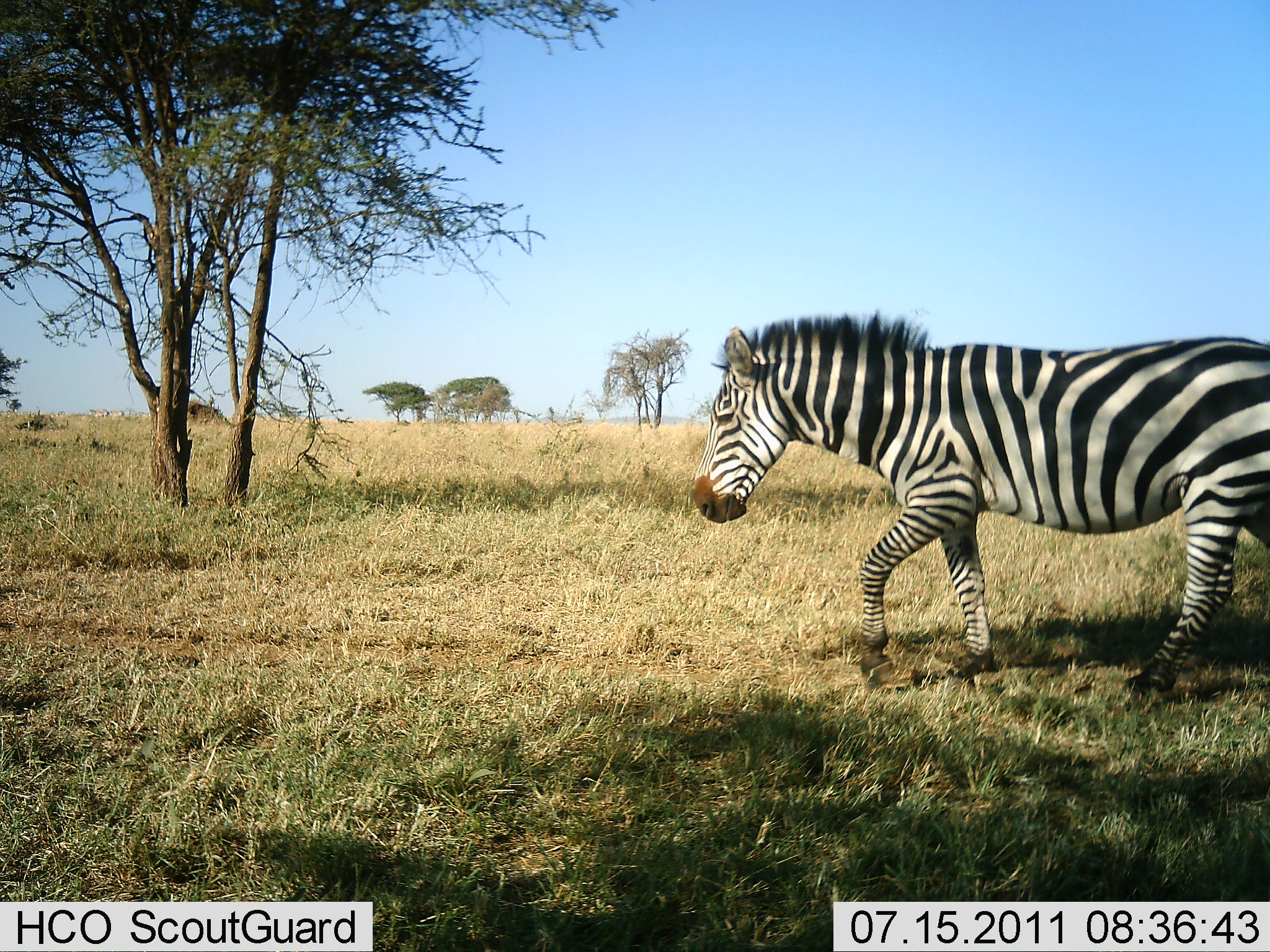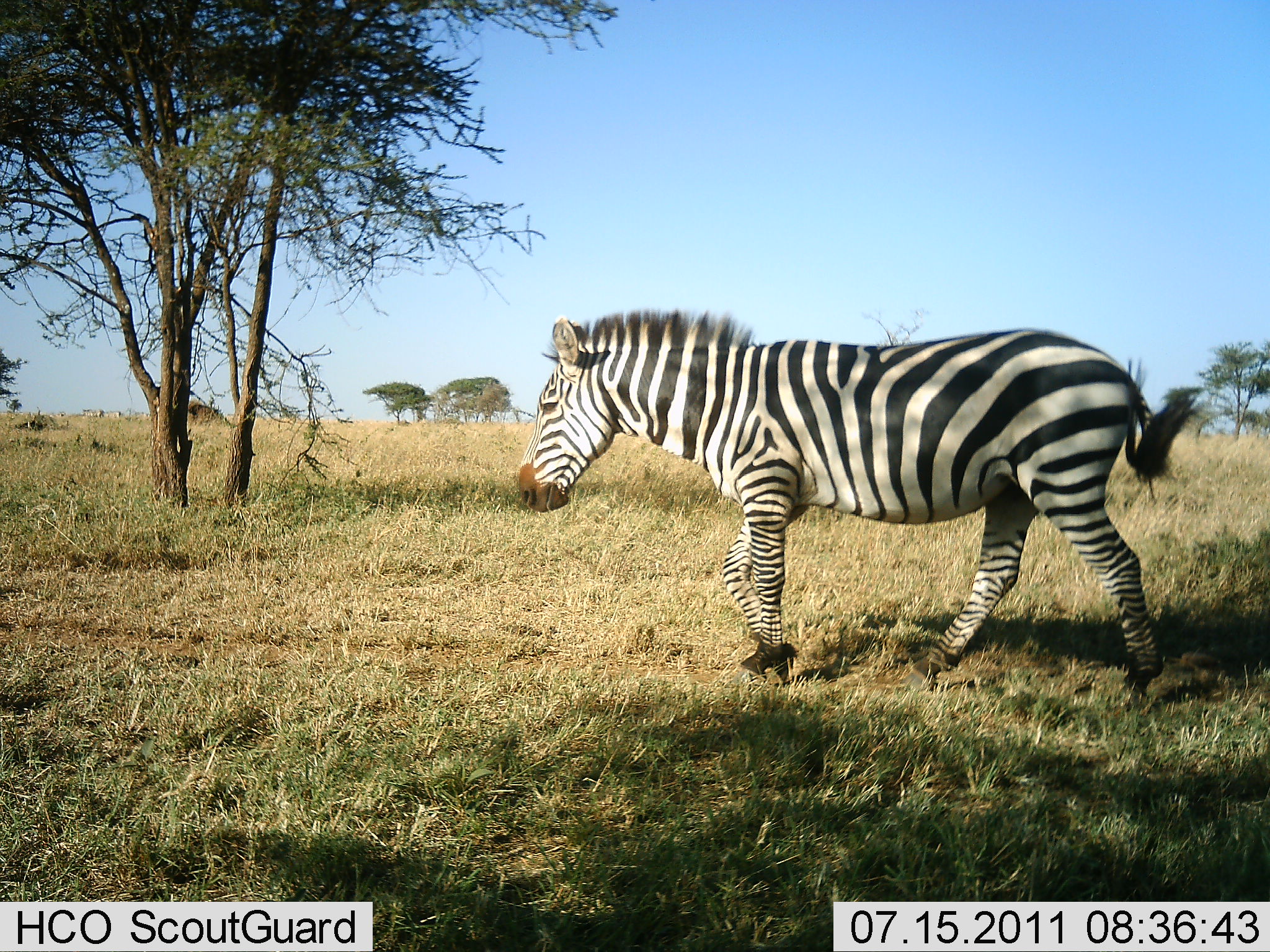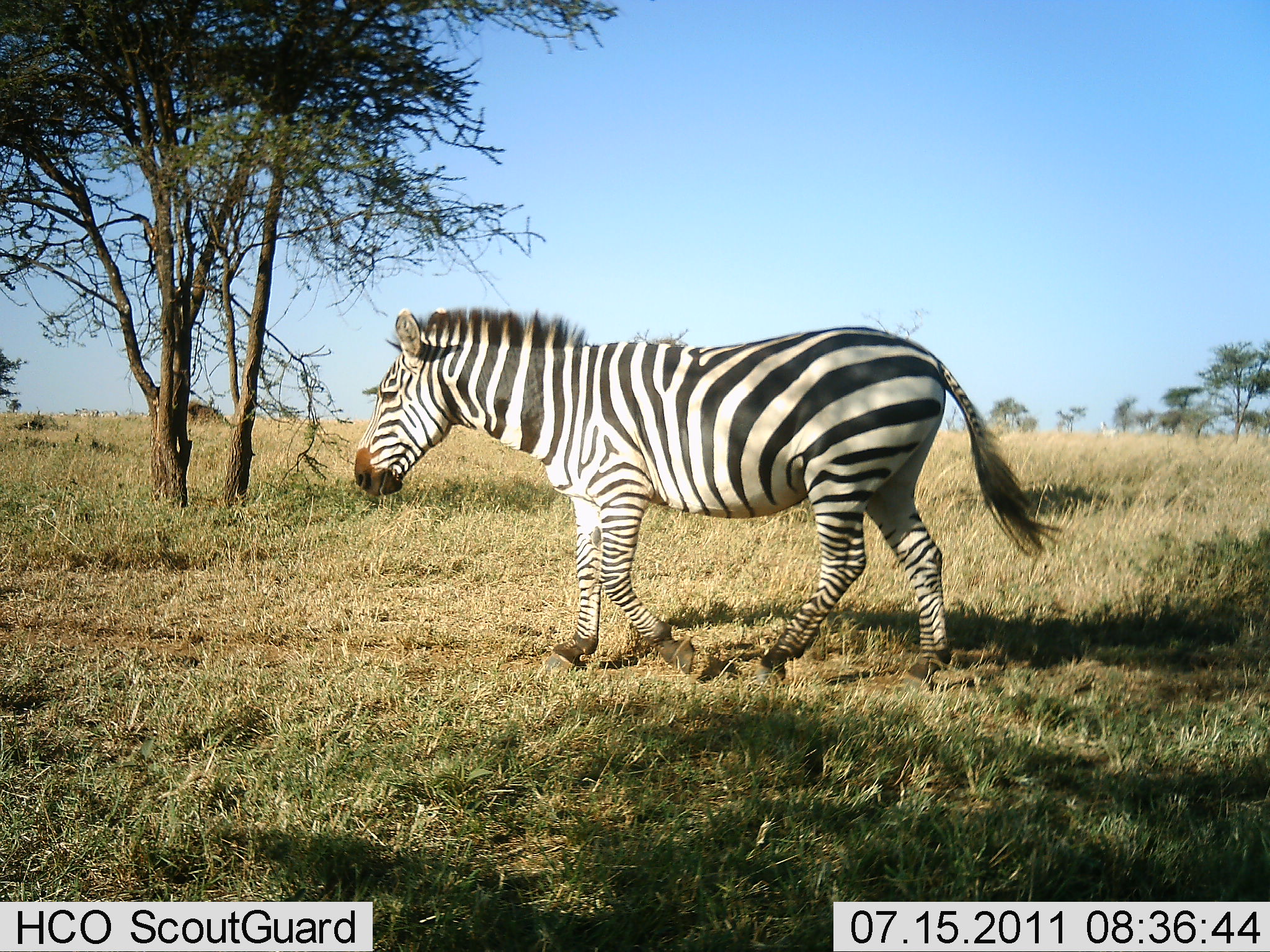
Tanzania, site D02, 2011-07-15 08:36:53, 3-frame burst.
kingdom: Animalia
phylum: Chordata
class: Mammalia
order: Perissodactyla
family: Equidae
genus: Equus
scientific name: Equus quagga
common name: plains zebra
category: zebra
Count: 1.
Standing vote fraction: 0%.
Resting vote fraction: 0%.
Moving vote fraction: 100%.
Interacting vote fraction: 0%.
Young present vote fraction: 0%.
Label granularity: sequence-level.